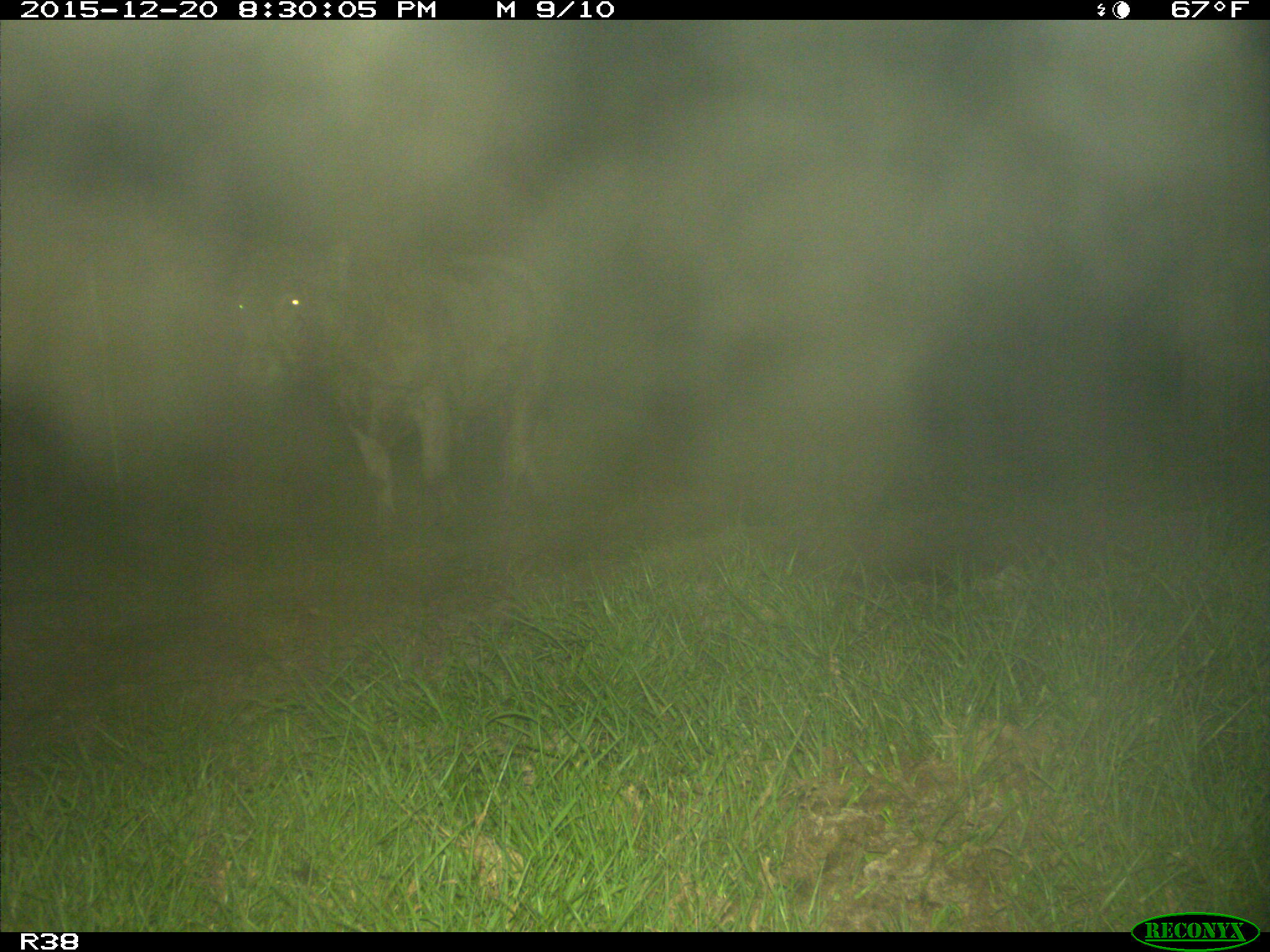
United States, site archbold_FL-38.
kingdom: Animalia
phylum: Chordata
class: Mammalia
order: Artiodactyla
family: Bovidae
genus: Bos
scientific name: Bos taurus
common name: domestic cow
Bos taurus (domestic cow).